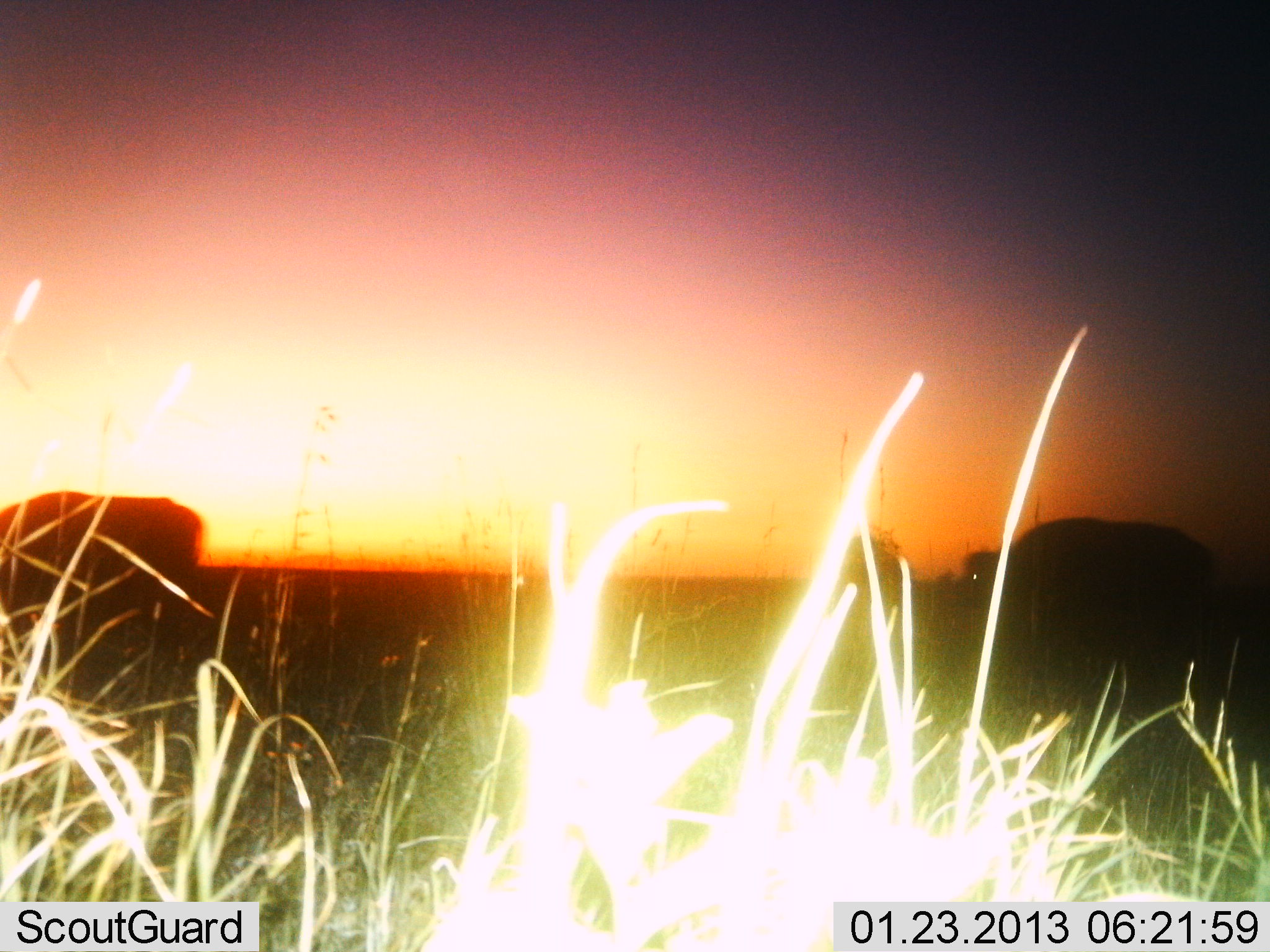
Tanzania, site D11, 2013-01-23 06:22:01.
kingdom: Animalia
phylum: Chordata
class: Mammalia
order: Artiodactyla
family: Bovidae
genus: Syncerus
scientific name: Syncerus caffer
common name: cape buffalo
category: buffalo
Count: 2.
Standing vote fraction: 44%.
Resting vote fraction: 0%.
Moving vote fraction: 56%.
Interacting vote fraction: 0%.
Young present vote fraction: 0%.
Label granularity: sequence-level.